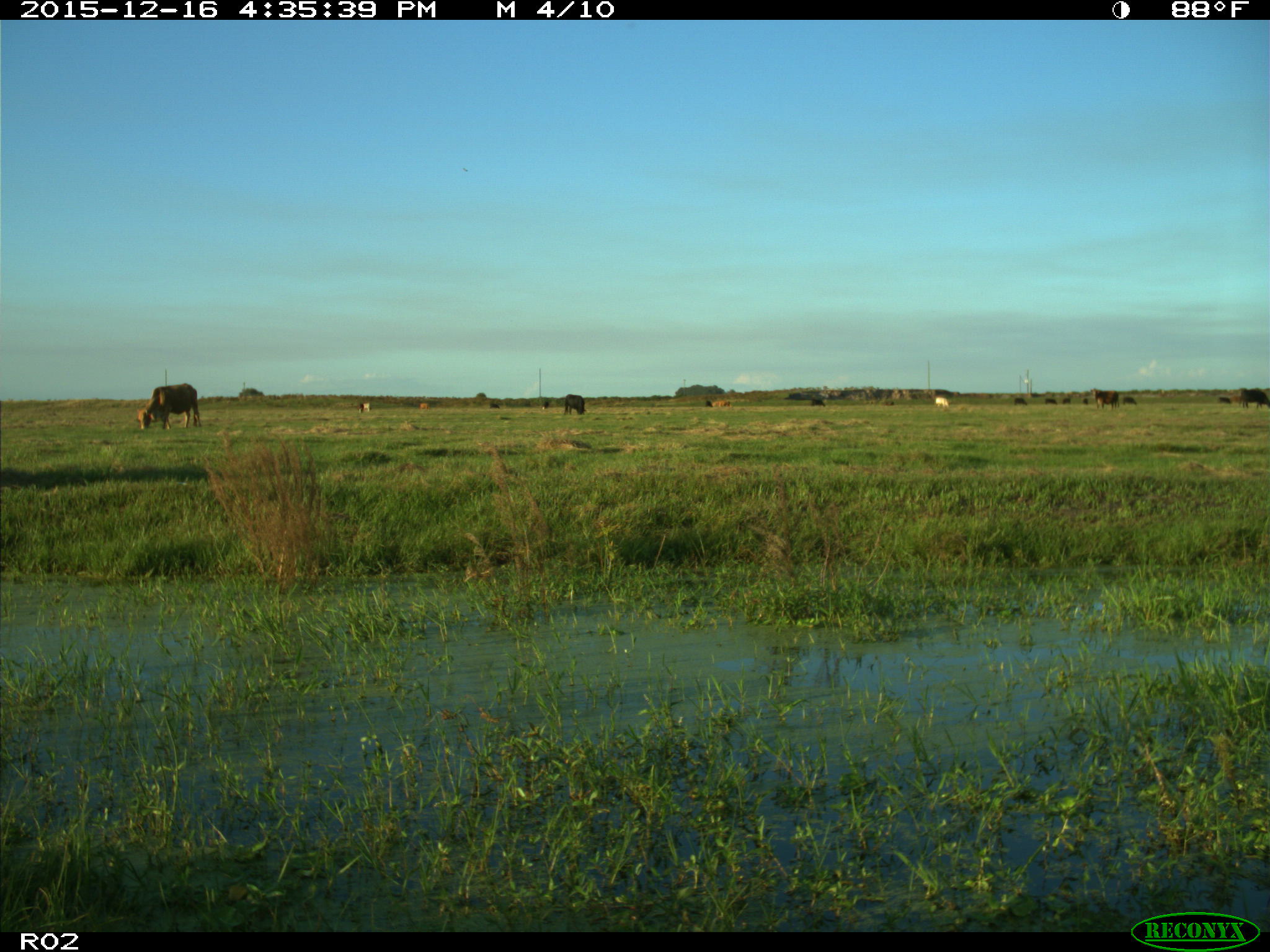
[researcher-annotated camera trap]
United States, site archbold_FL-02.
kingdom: Animalia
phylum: Chordata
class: Mammalia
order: Artiodactyla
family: Bovidae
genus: Bos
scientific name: Bos taurus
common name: domestic cow